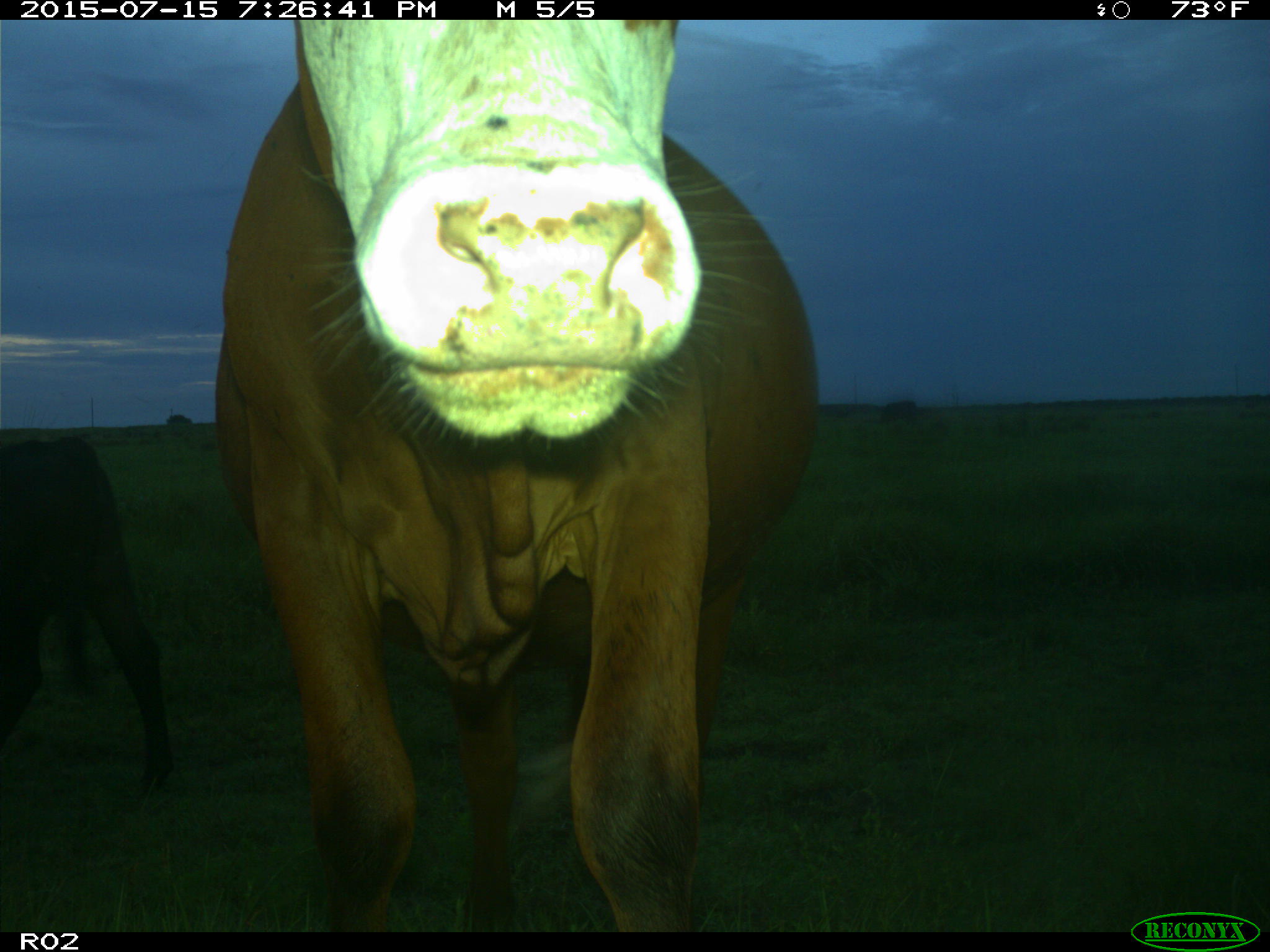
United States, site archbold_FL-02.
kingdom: Animalia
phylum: Chordata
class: Mammalia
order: Artiodactyla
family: Bovidae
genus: Bos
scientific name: Bos taurus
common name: domestic cow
Bos taurus (domestic cow).